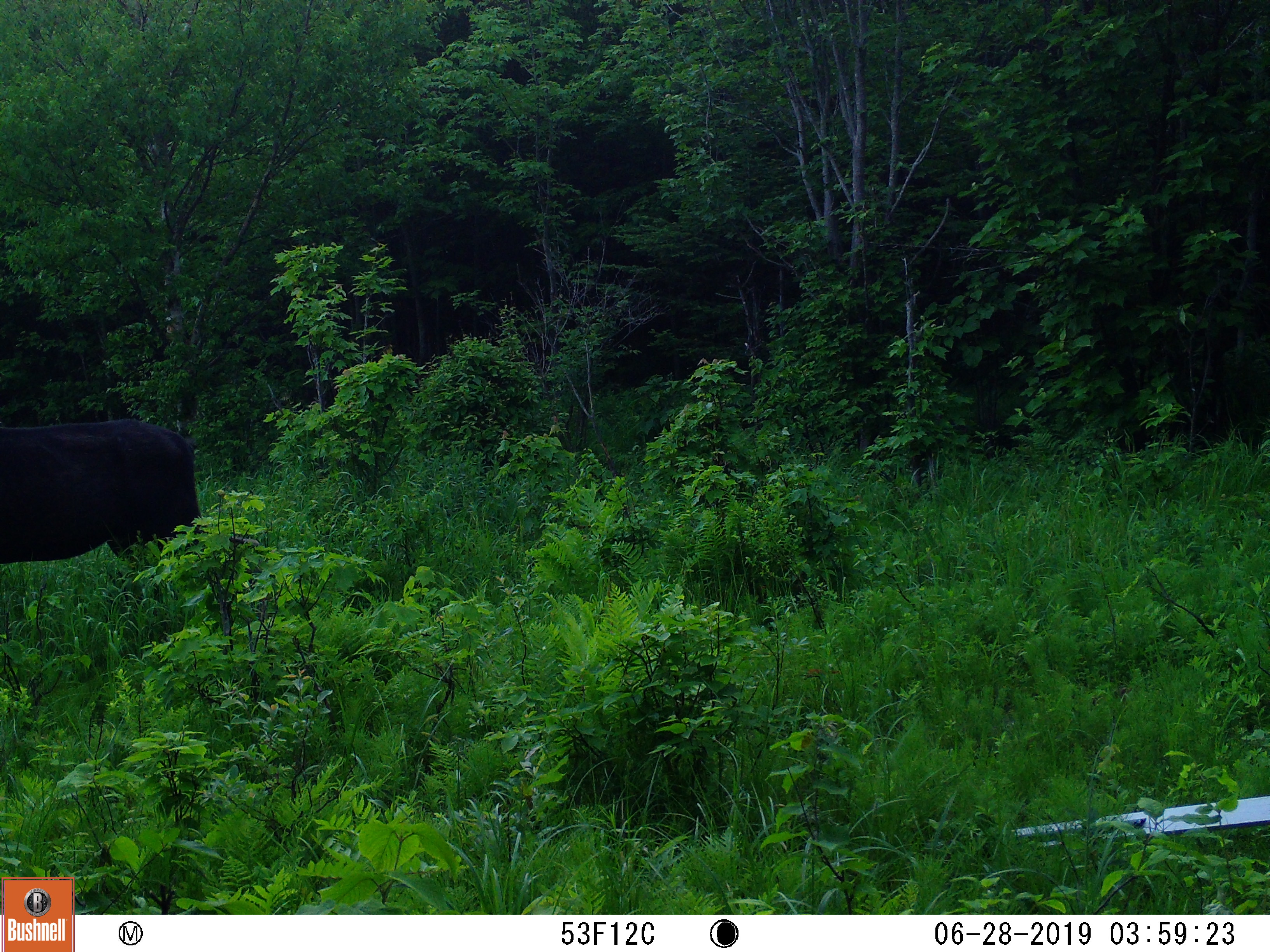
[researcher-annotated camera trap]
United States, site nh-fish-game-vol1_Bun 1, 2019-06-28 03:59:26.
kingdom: Animalia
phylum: Chordata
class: Mammalia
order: Artiodactyla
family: Cervidae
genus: Alces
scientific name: Alces alces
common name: moose